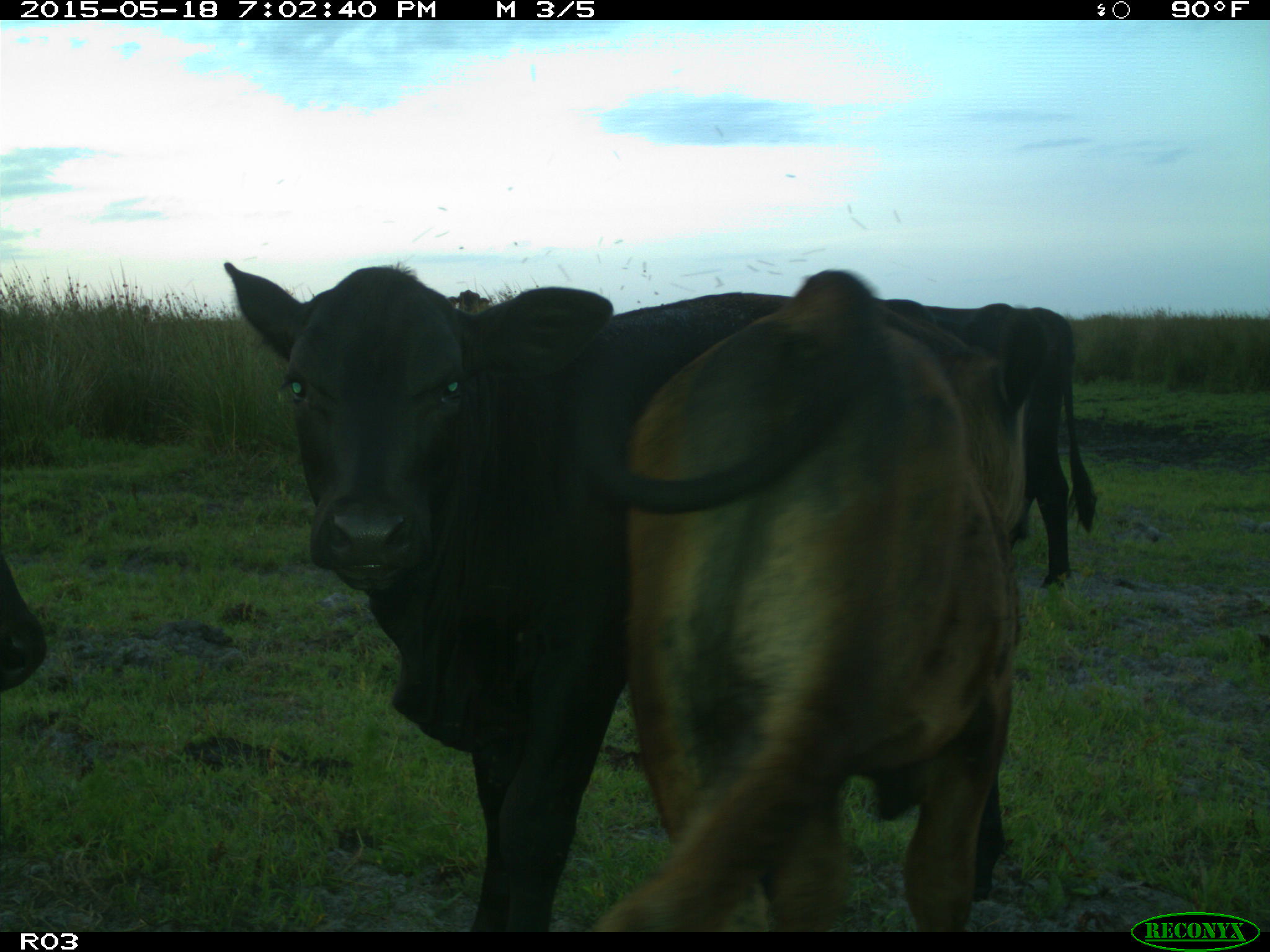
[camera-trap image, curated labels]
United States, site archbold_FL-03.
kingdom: Animalia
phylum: Chordata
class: Mammalia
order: Artiodactyla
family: Bovidae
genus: Bos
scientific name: Bos taurus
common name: domestic cow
Bos taurus (domestic cow).